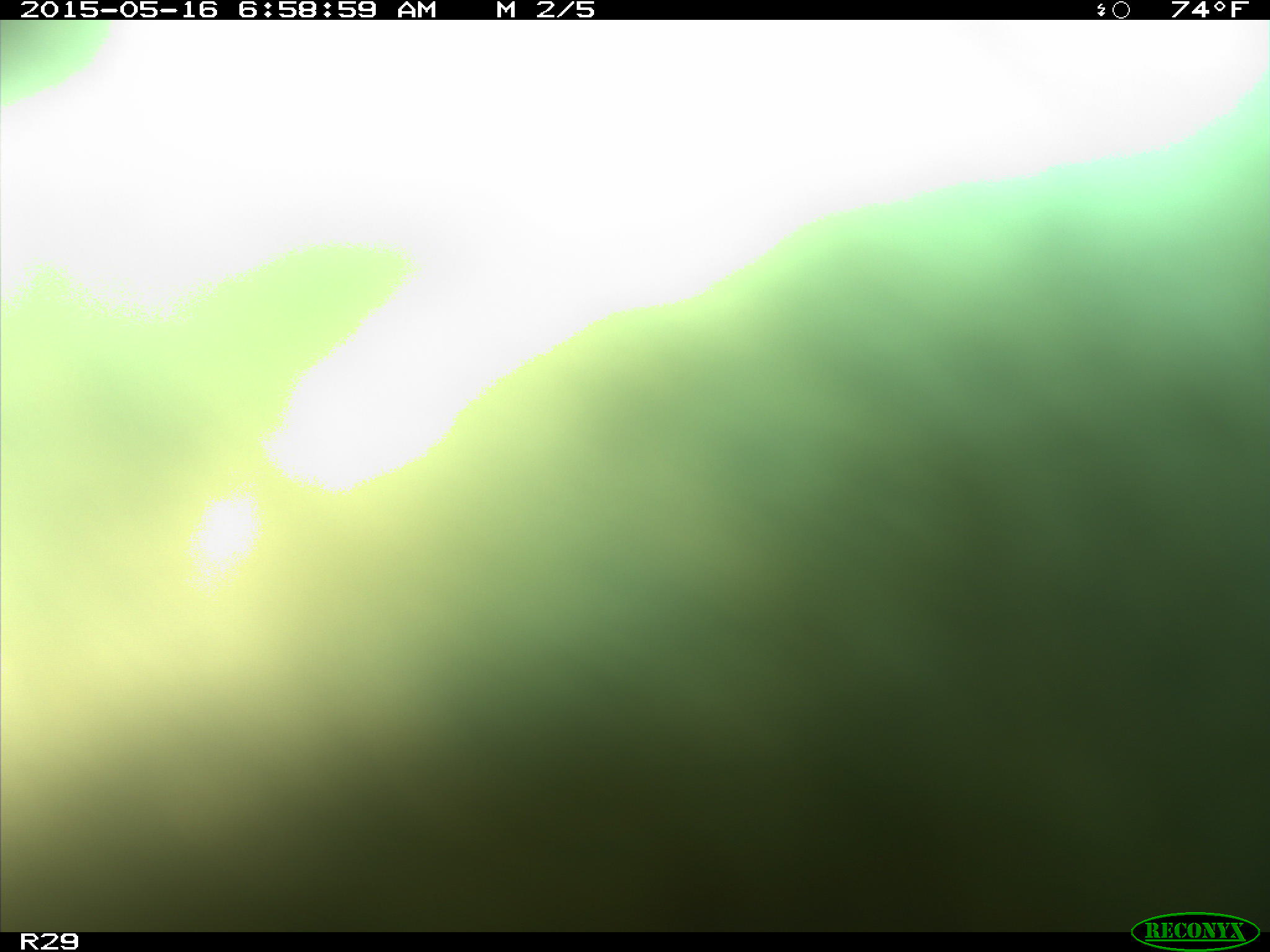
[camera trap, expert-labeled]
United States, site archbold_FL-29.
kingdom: Animalia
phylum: Chordata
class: Mammalia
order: Artiodactyla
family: Bovidae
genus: Bos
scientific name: Bos taurus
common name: domestic cow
Bos taurus (domestic cow).